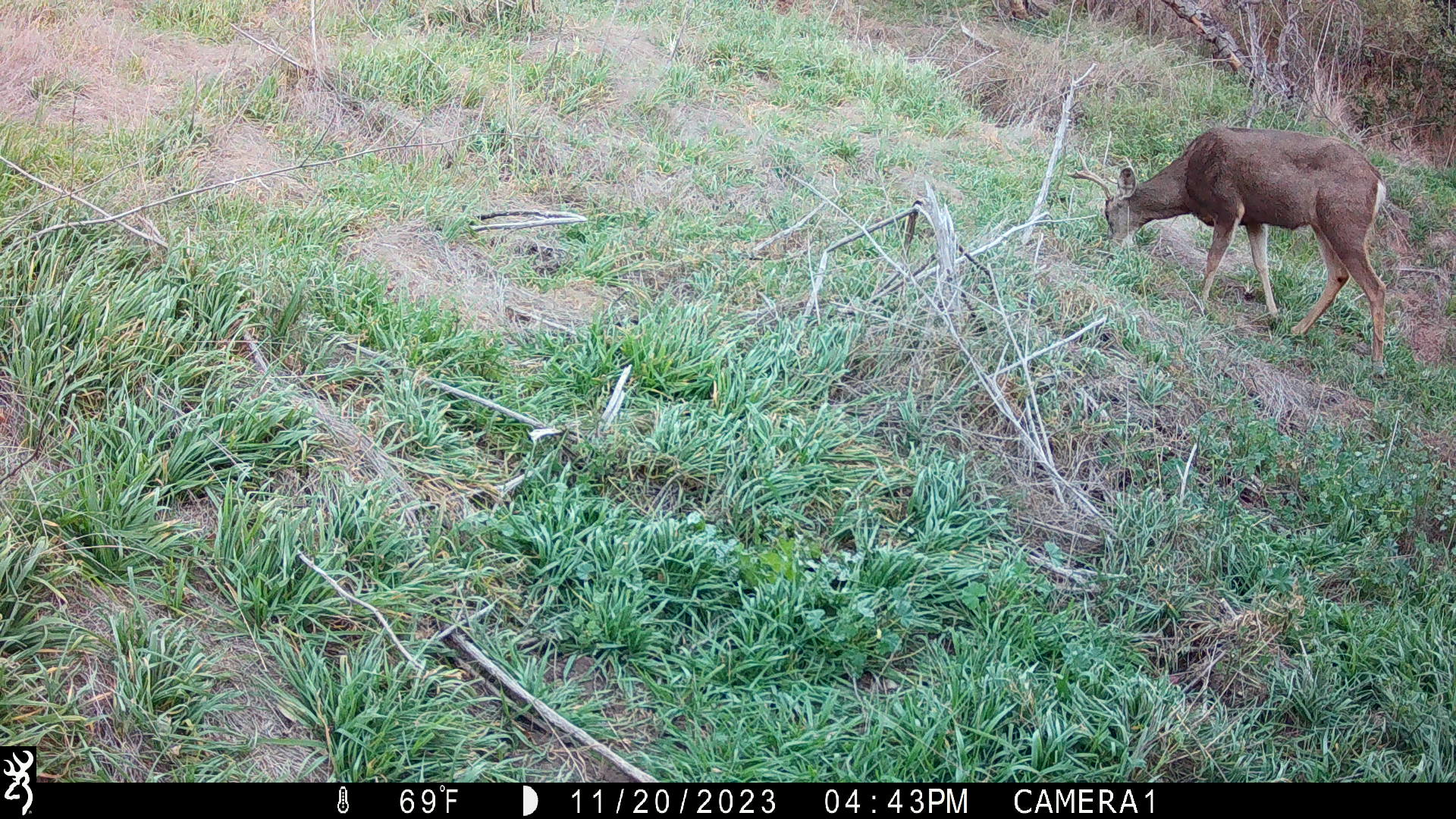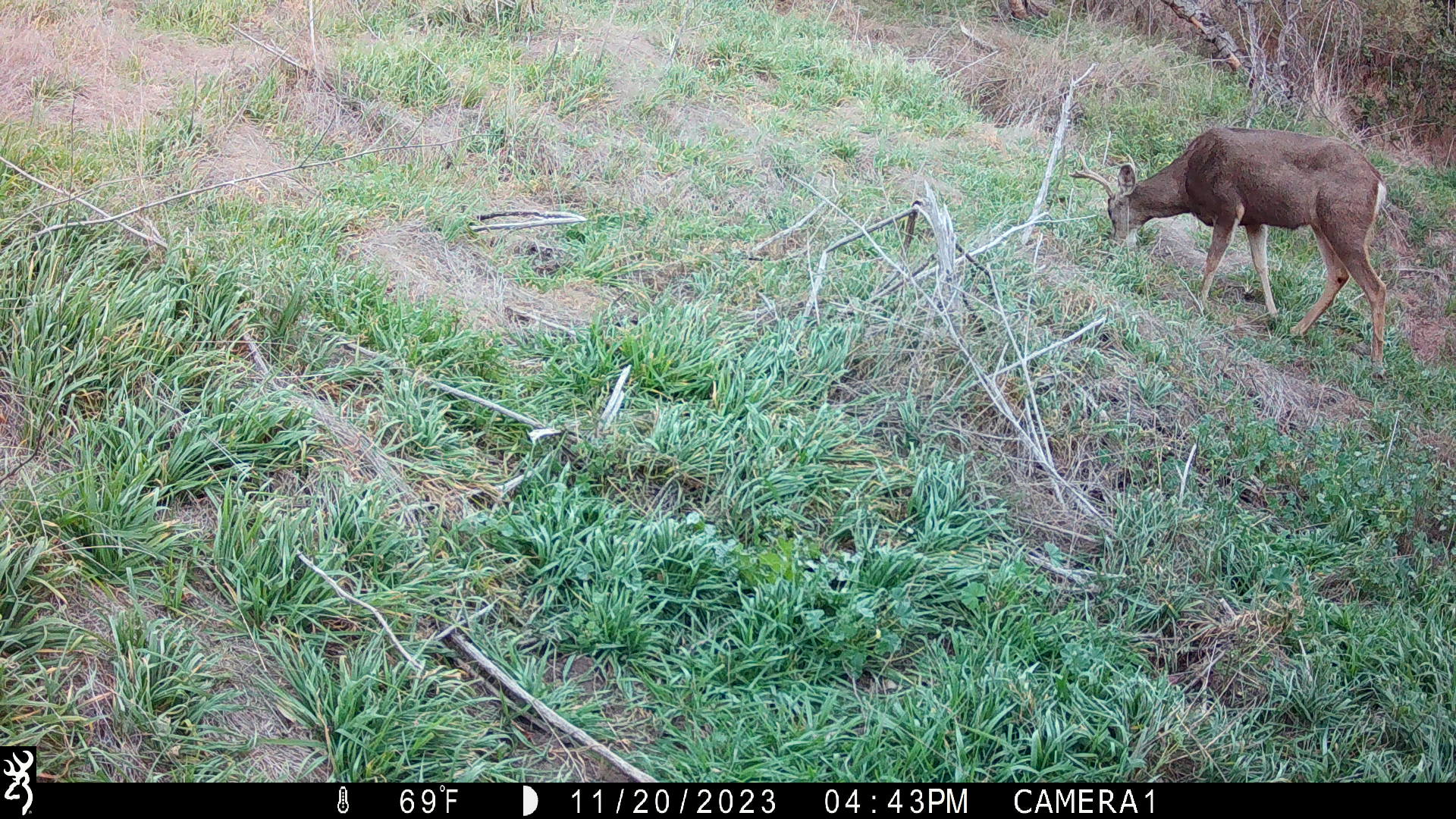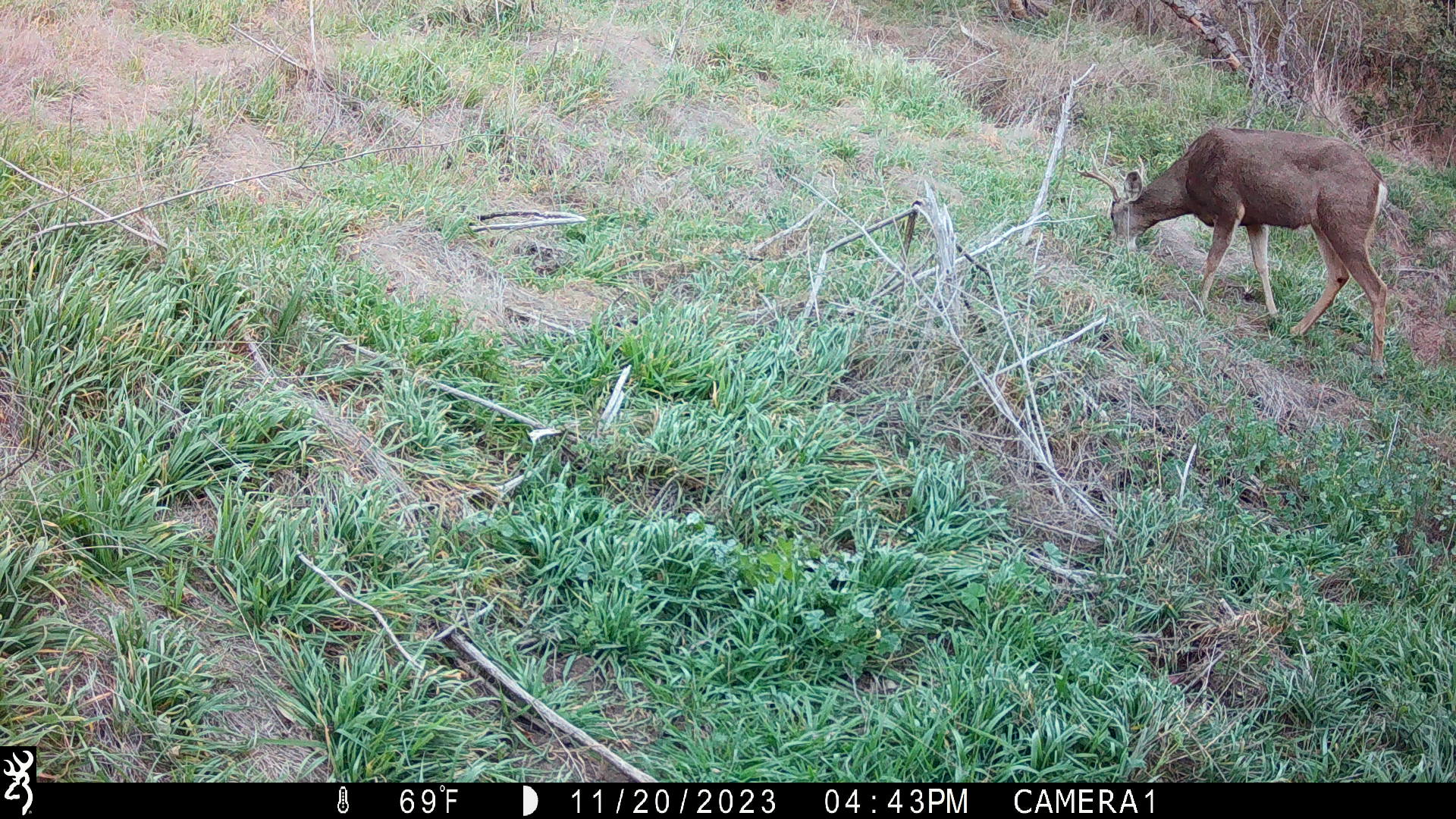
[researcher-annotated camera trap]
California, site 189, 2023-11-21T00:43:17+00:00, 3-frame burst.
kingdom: Animalia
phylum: Chordata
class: Mammalia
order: Artiodactyla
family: Cervidae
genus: Odocoileus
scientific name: Odocoileus hemionus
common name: mule deer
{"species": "mule deer (Odocoileus hemionus)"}